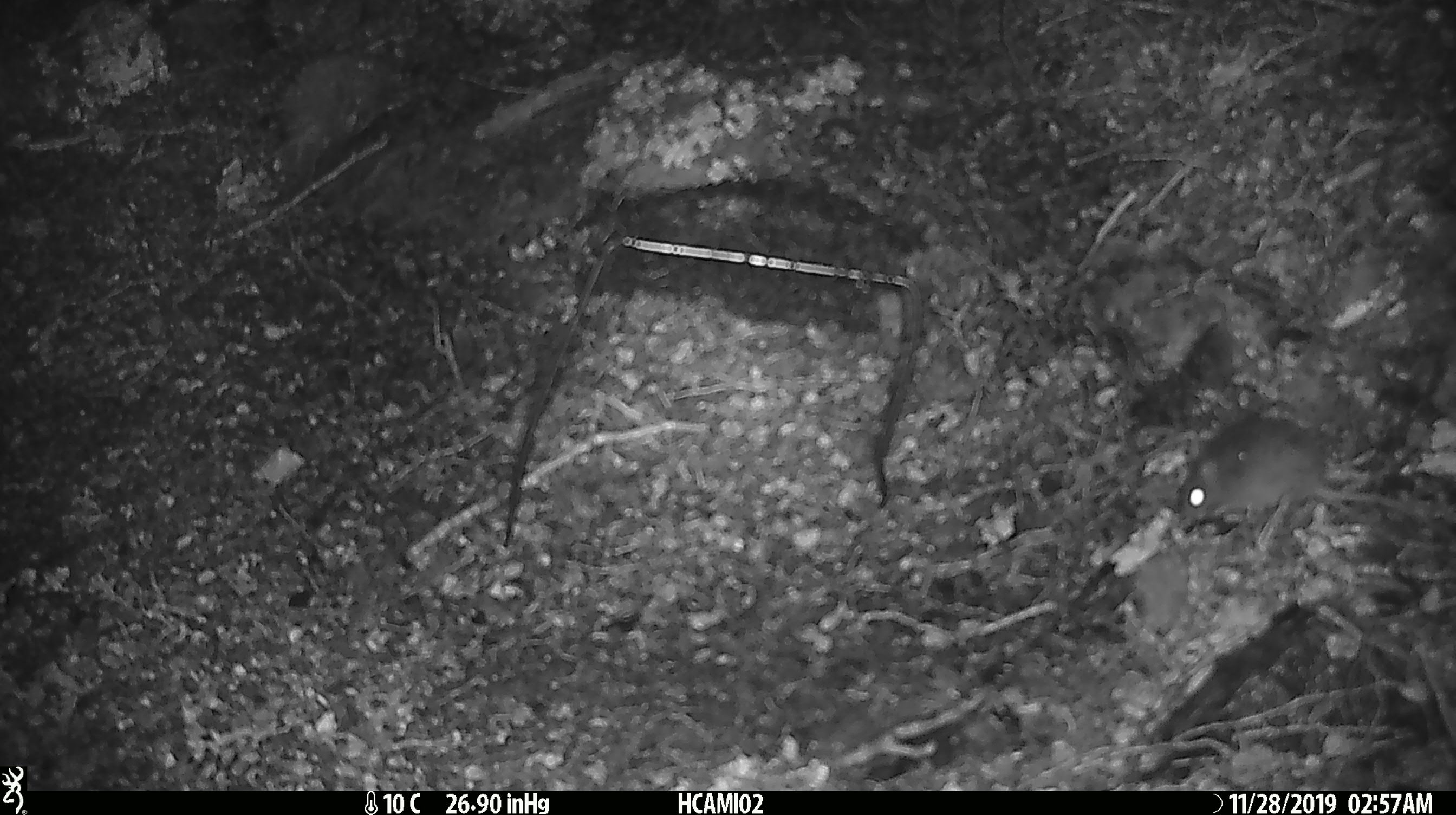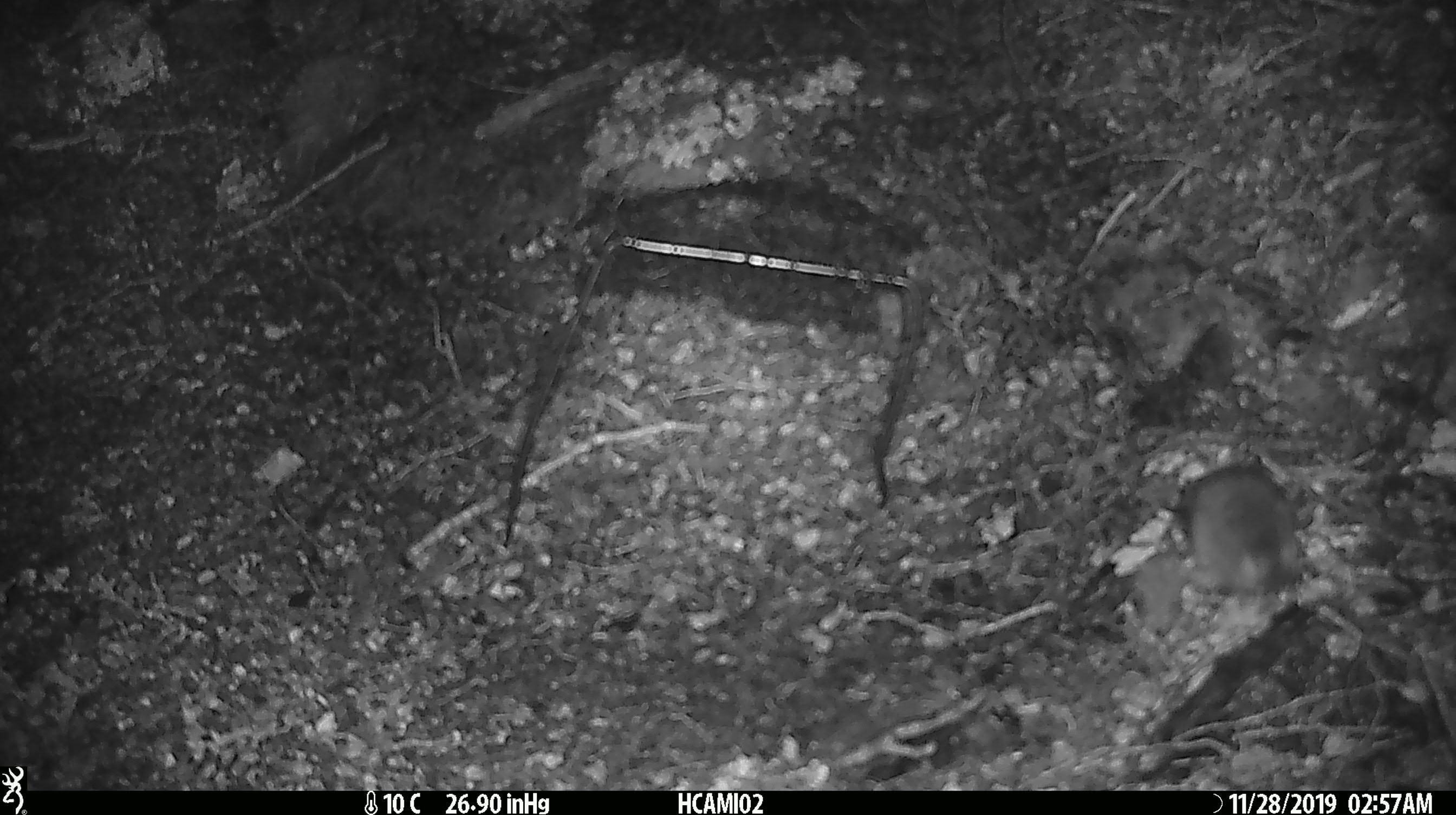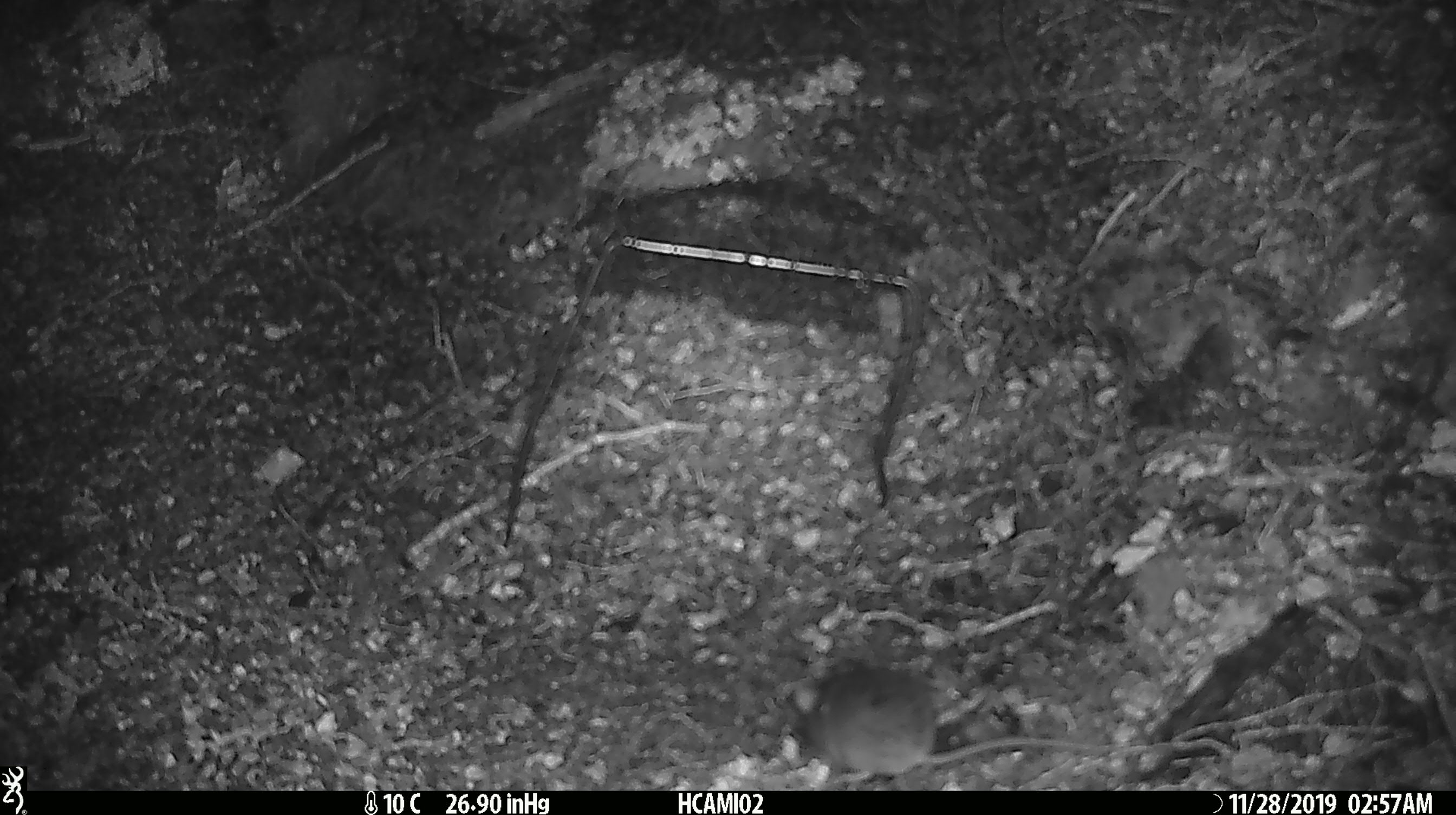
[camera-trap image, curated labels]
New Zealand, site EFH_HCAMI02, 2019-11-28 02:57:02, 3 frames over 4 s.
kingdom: Animalia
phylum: Chordata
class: Mammalia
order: Rodentia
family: Muridae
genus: Mus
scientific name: Mus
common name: mouse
Mouse (Mus).